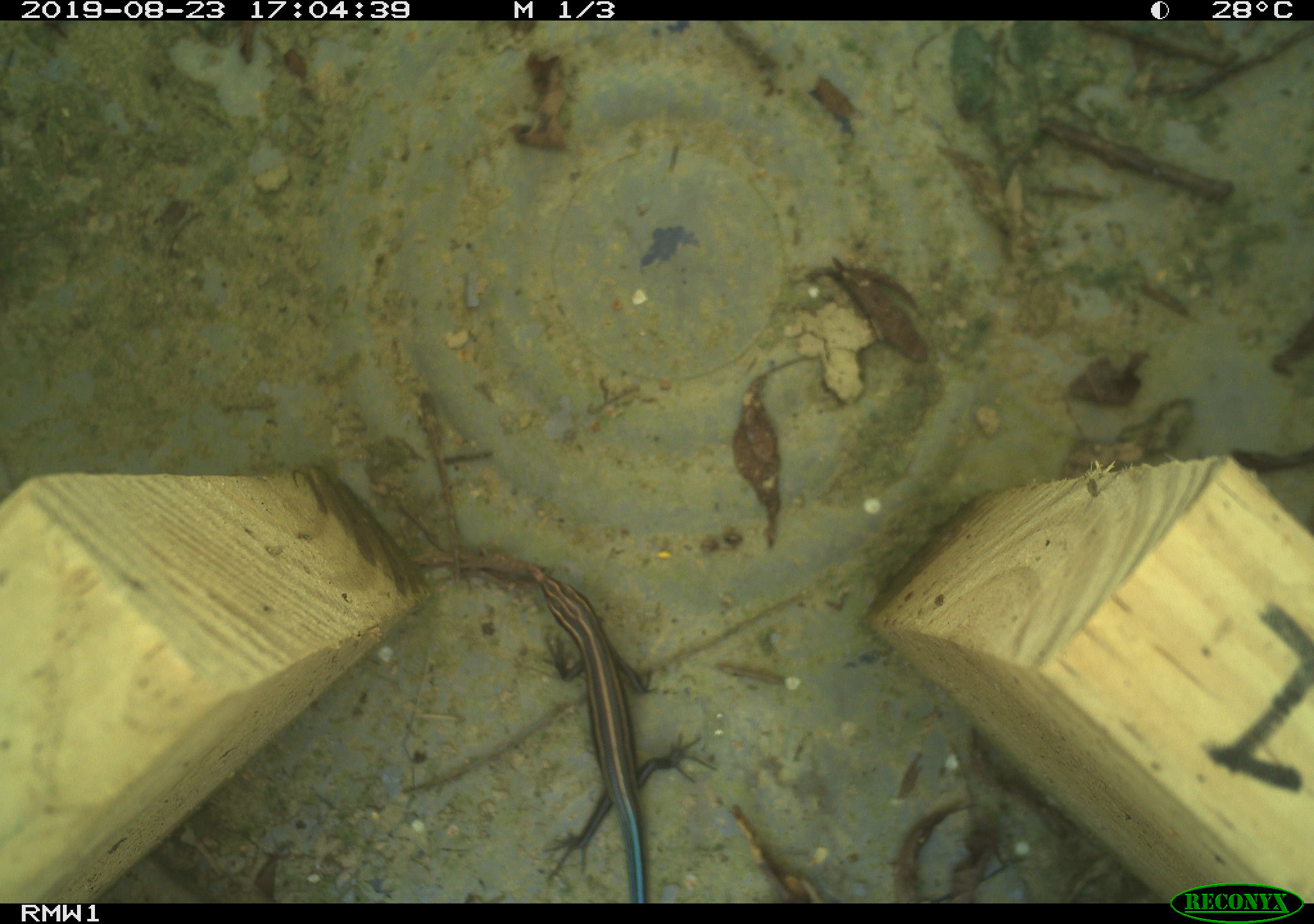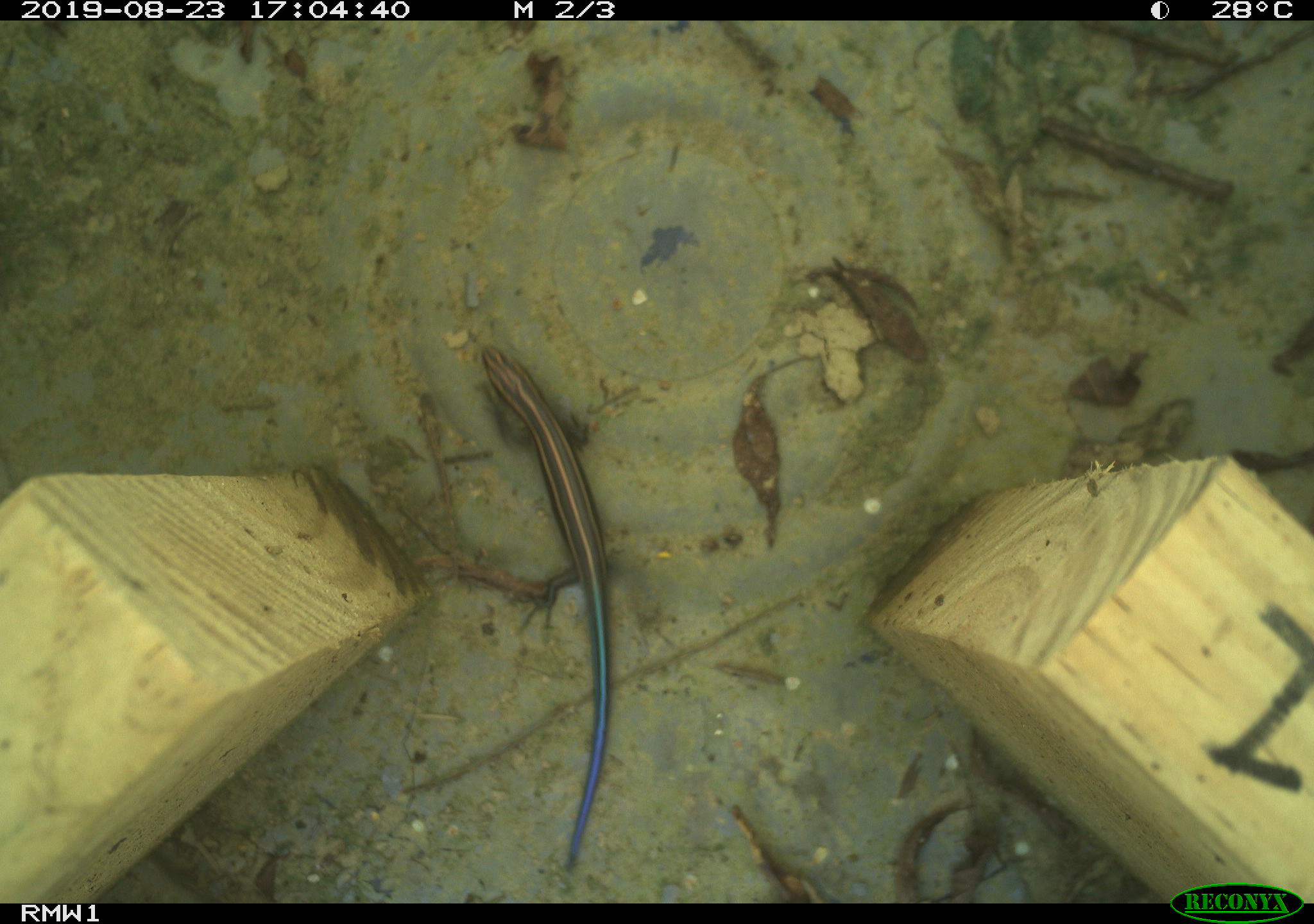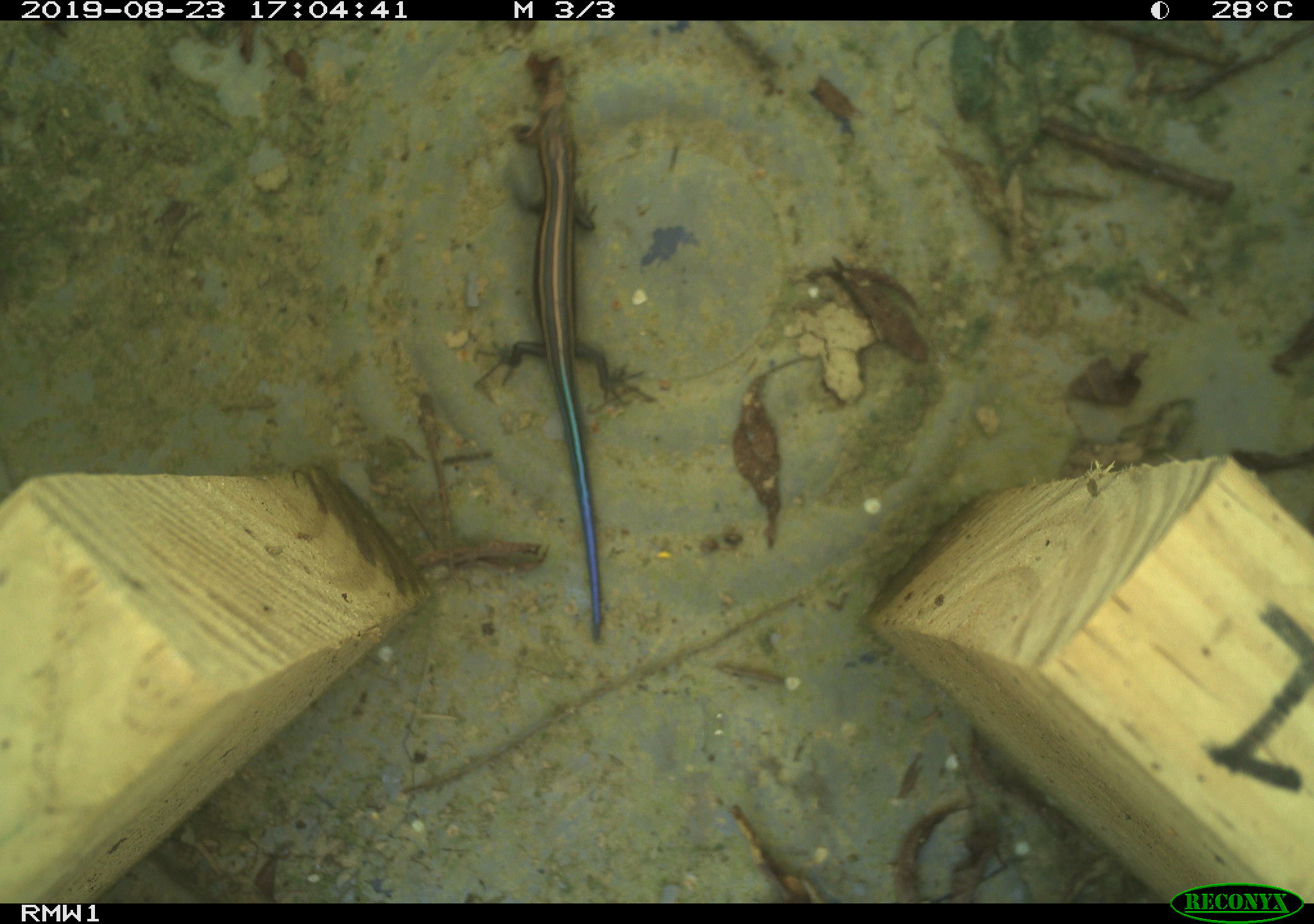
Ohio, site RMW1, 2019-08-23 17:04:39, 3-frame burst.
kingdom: Animalia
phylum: Chordata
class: Reptilia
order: Squamata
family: Scincidae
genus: Plestiodon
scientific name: Plestiodon fasciatus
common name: common five-lined skink